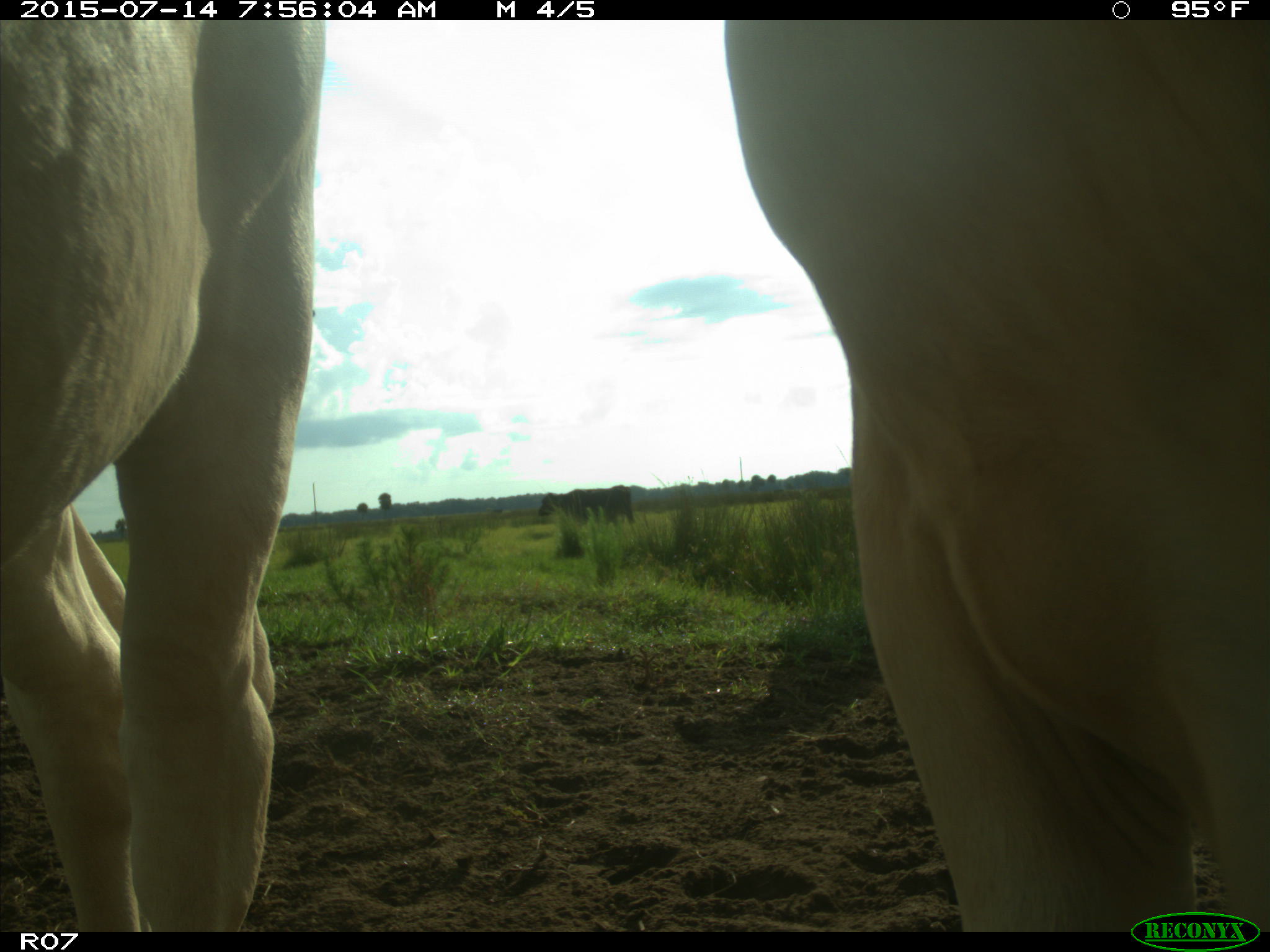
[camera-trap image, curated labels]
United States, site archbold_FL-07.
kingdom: Animalia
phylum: Chordata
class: Mammalia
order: Artiodactyla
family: Bovidae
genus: Bos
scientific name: Bos taurus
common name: domestic cow